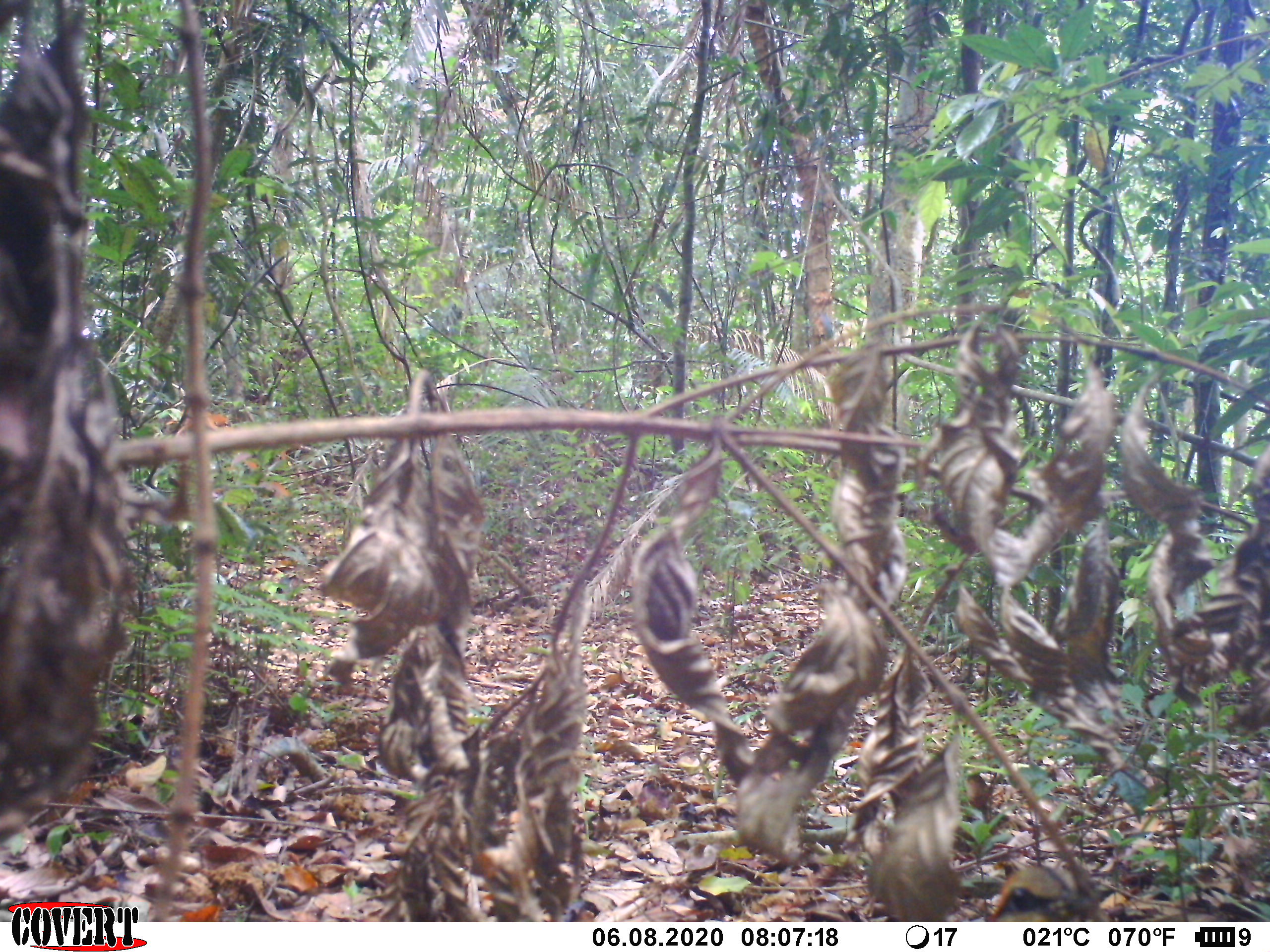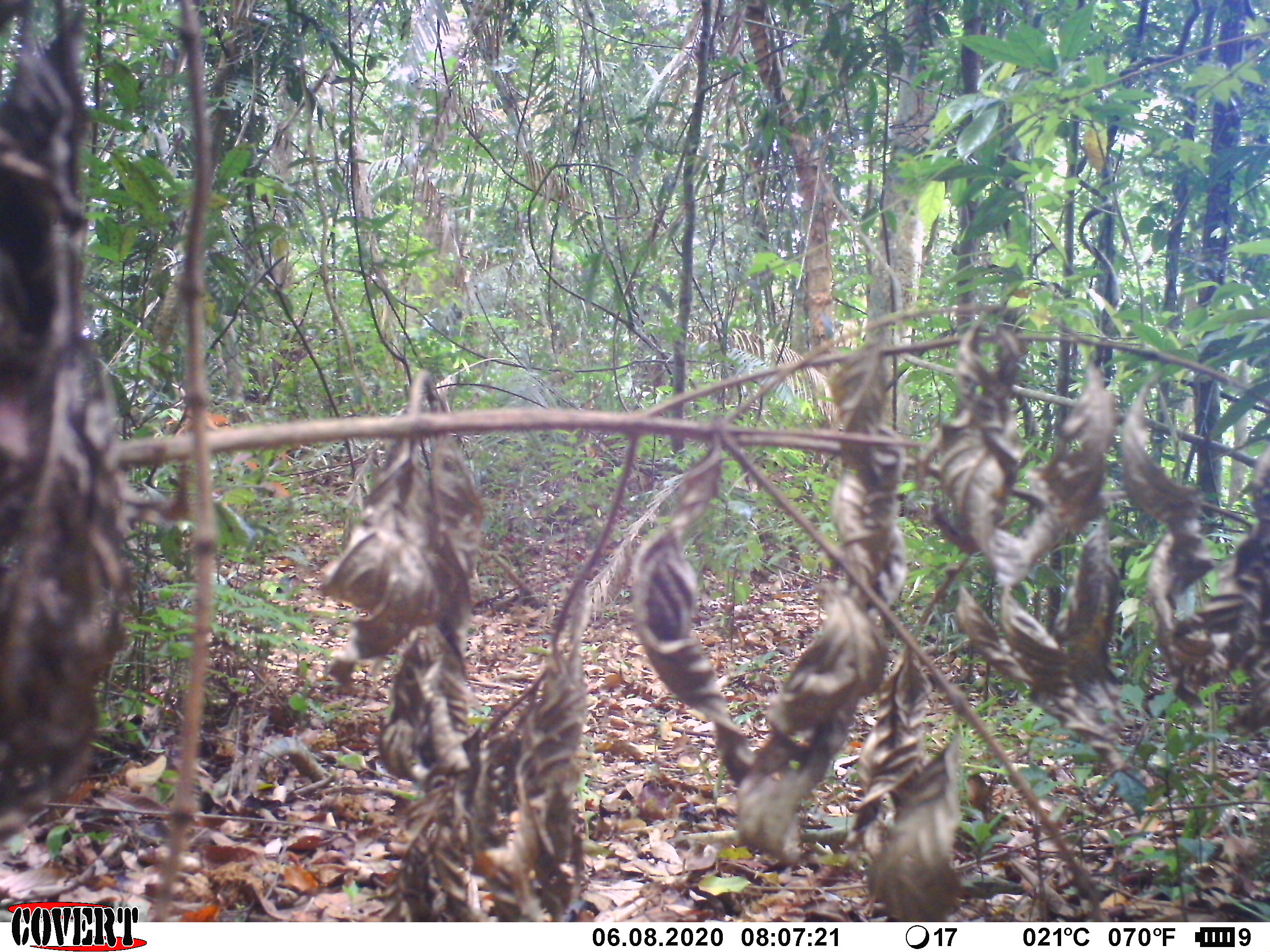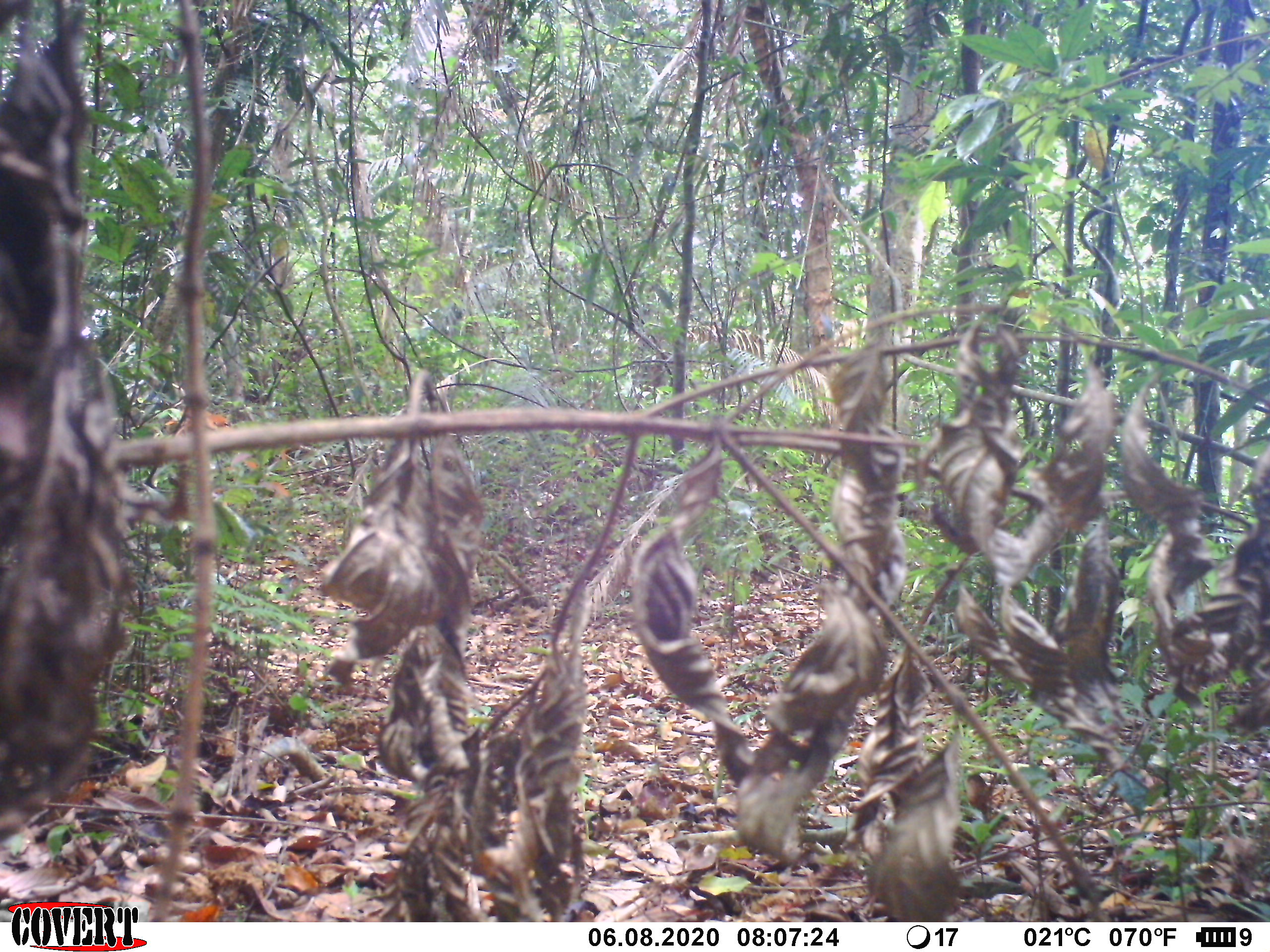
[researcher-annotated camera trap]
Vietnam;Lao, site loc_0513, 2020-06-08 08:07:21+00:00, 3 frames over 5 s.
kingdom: Animalia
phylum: Chordata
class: Aves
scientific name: Aves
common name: bird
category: unidentified bird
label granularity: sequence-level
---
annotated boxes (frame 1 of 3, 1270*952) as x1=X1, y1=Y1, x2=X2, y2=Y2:
unidentified bird: x1=986, y1=866, x2=1097, y2=922